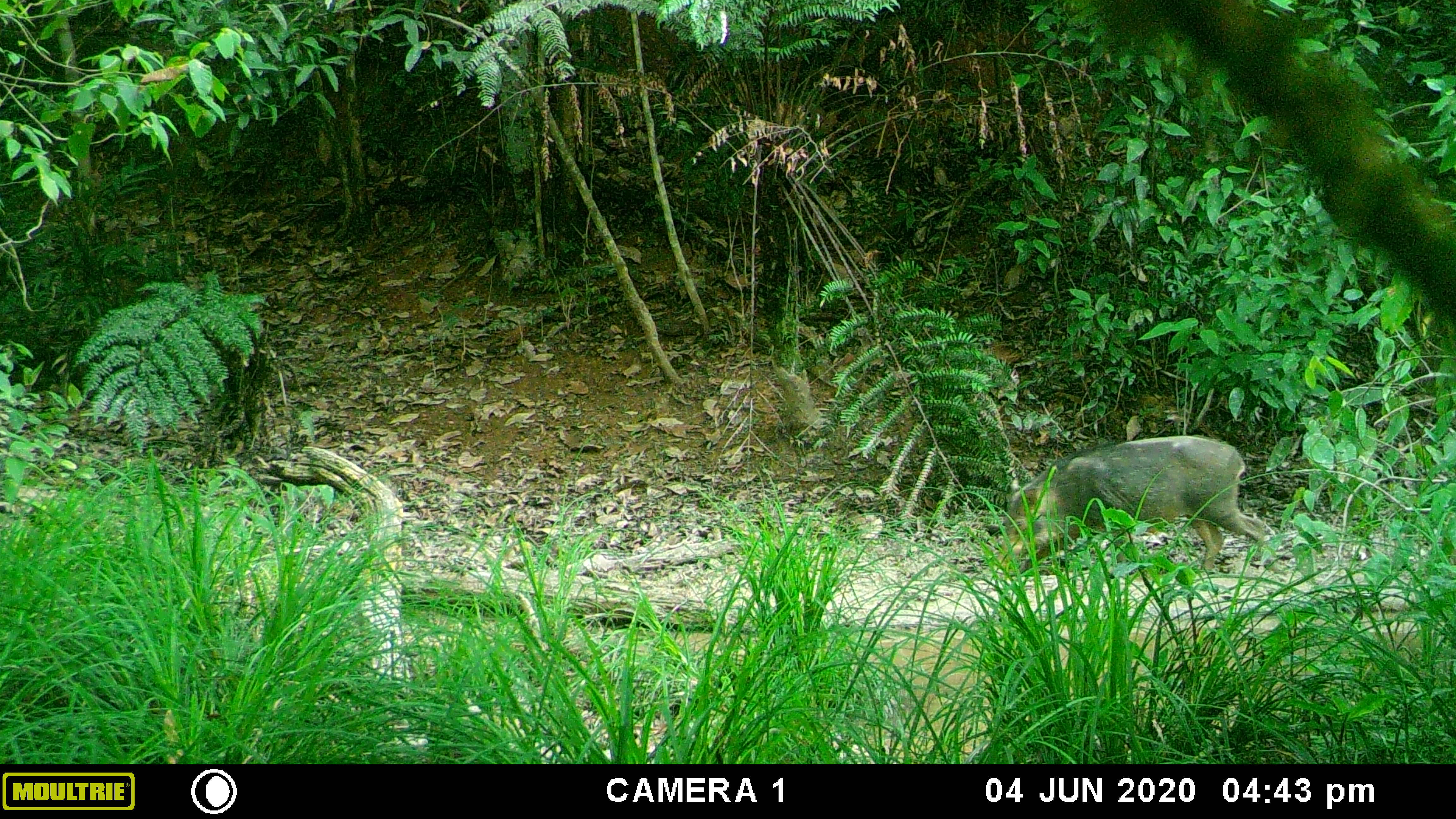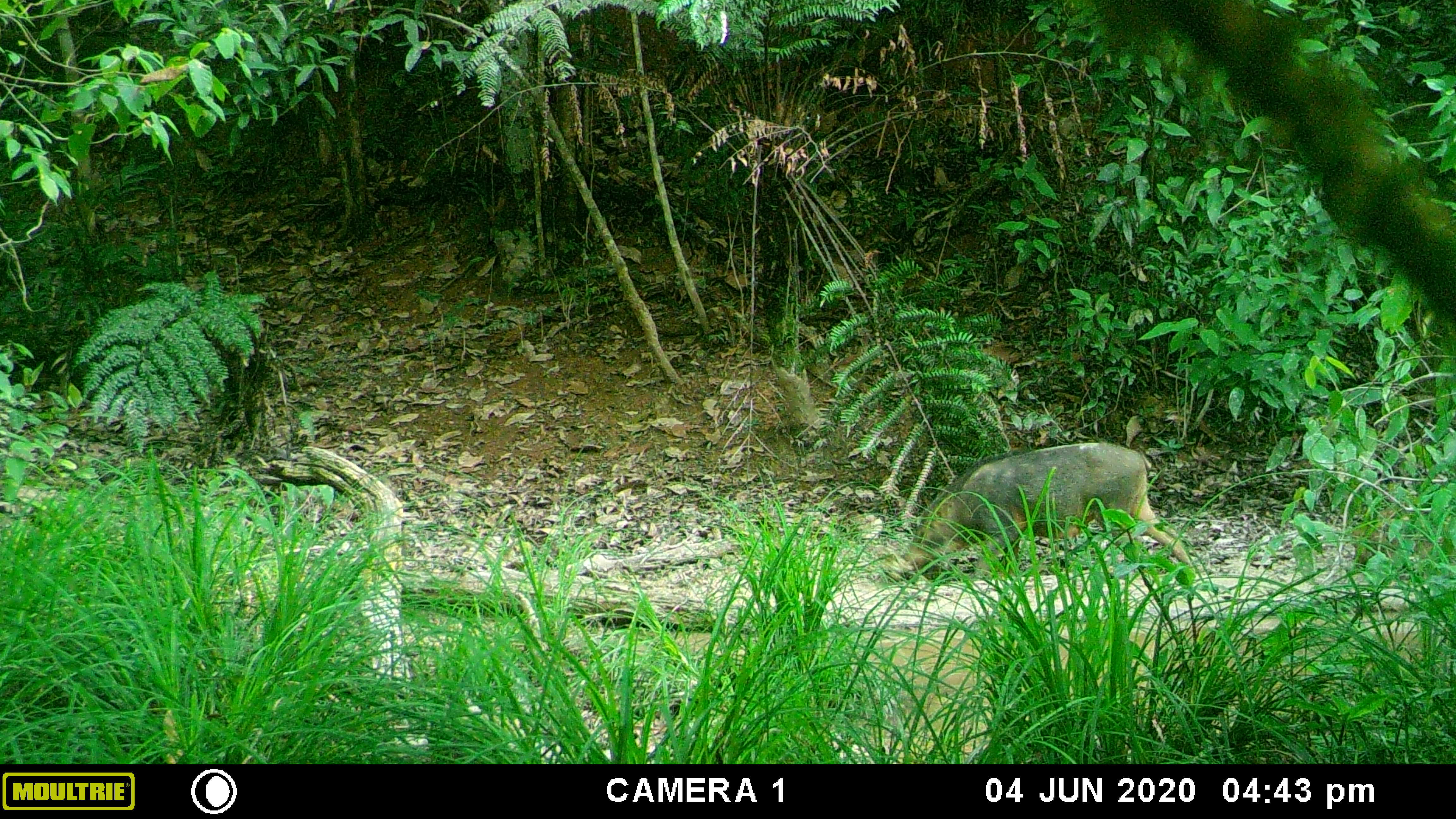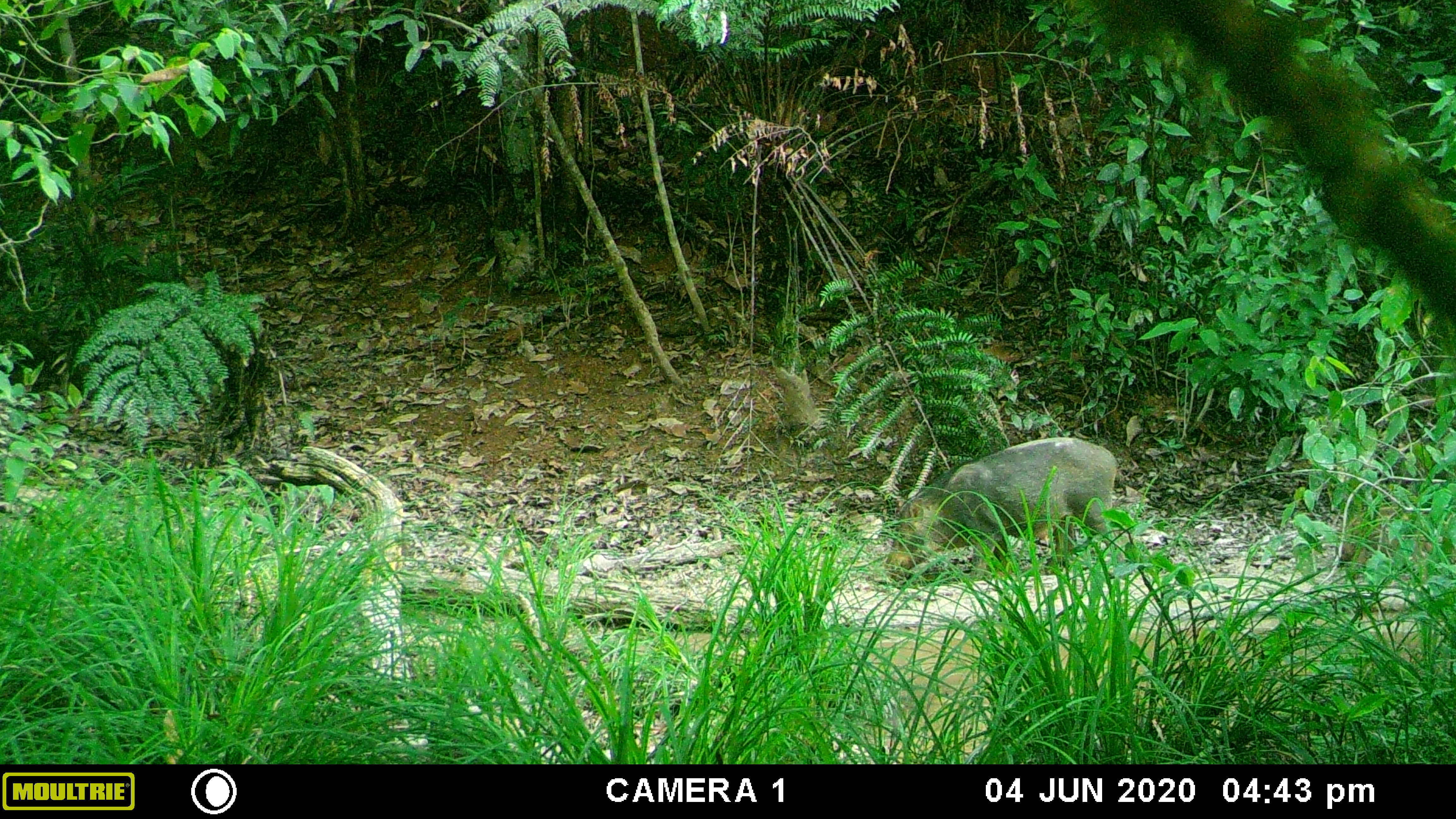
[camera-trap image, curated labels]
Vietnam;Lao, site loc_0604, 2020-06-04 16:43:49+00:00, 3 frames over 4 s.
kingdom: Animalia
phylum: Chordata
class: Mammalia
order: Artiodactyla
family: Suidae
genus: Sus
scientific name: Sus scrofa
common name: eurasian wild pig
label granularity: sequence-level